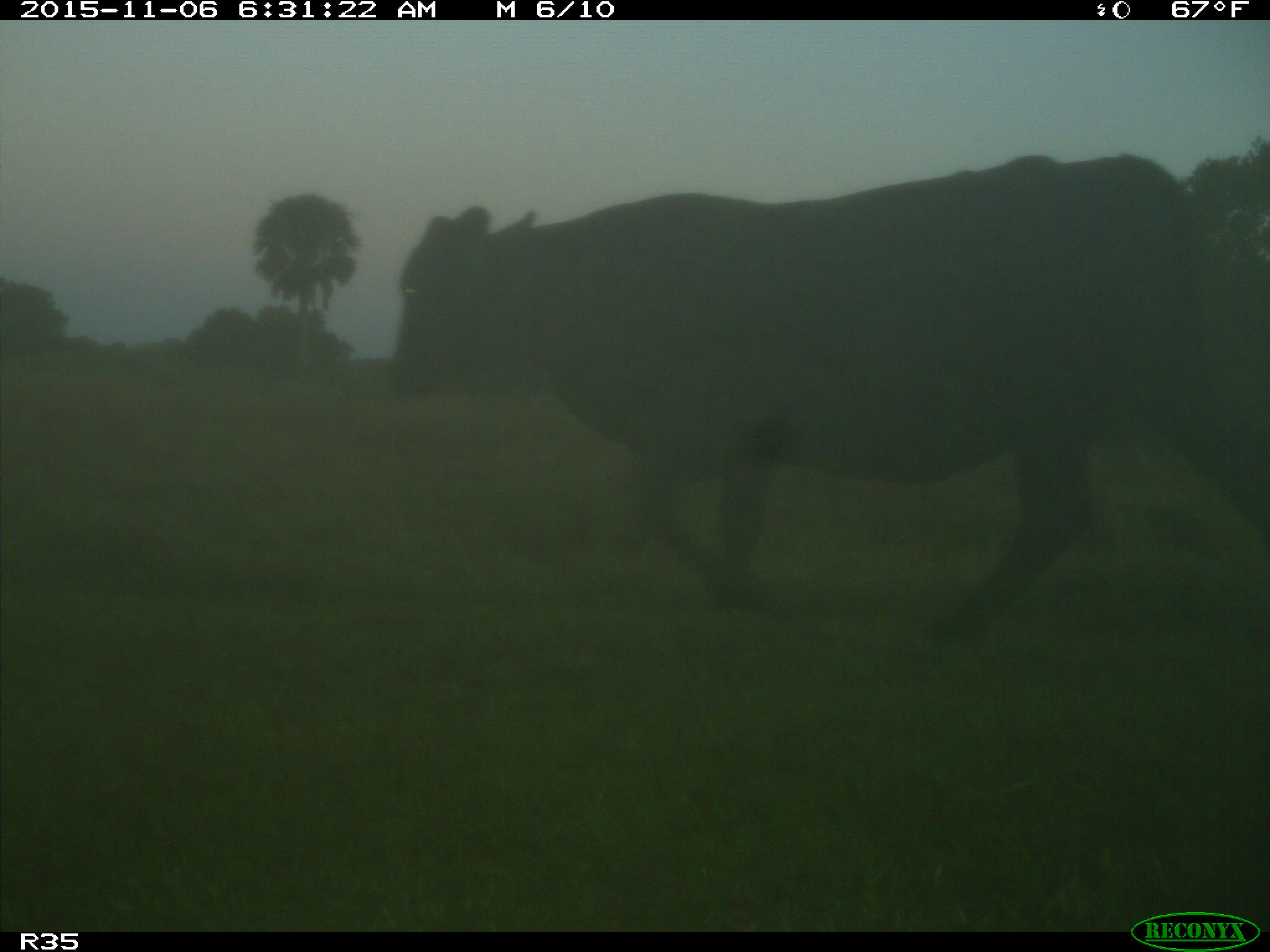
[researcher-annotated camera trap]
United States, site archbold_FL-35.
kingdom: Animalia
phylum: Chordata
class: Mammalia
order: Artiodactyla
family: Bovidae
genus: Bos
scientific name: Bos taurus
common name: domestic cow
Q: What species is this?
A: Bos taurus (domestic cow).